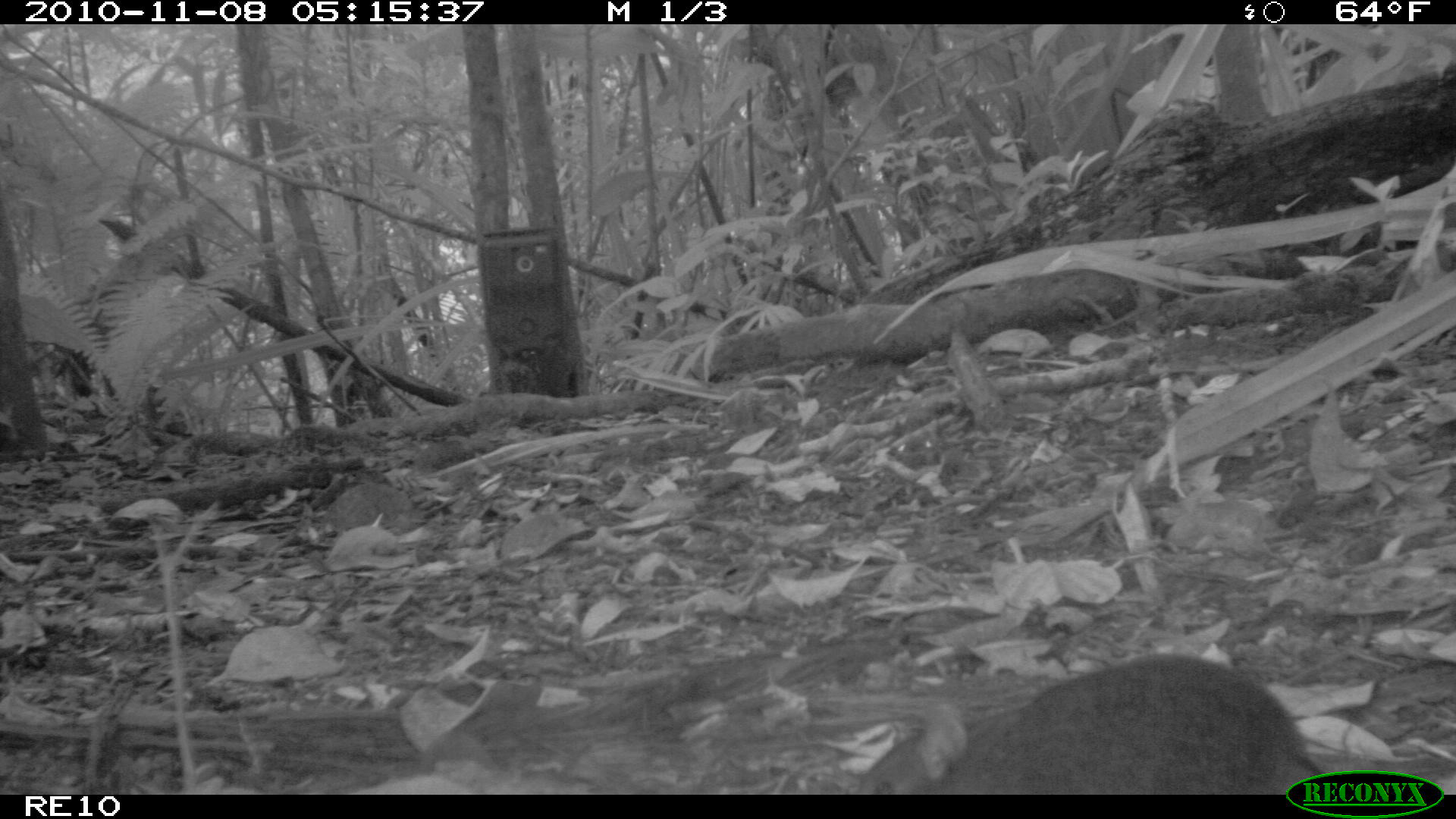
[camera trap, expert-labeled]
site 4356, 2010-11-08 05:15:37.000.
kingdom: Animalia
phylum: Chordata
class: Mammalia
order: Rodentia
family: Muridae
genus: Rattus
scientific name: Rattus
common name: rodent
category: unknown rat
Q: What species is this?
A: Unknown rat (rodent) (Rattus).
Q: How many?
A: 1.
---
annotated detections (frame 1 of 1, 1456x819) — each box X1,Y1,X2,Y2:
unknown rat: 854,652,1322,794